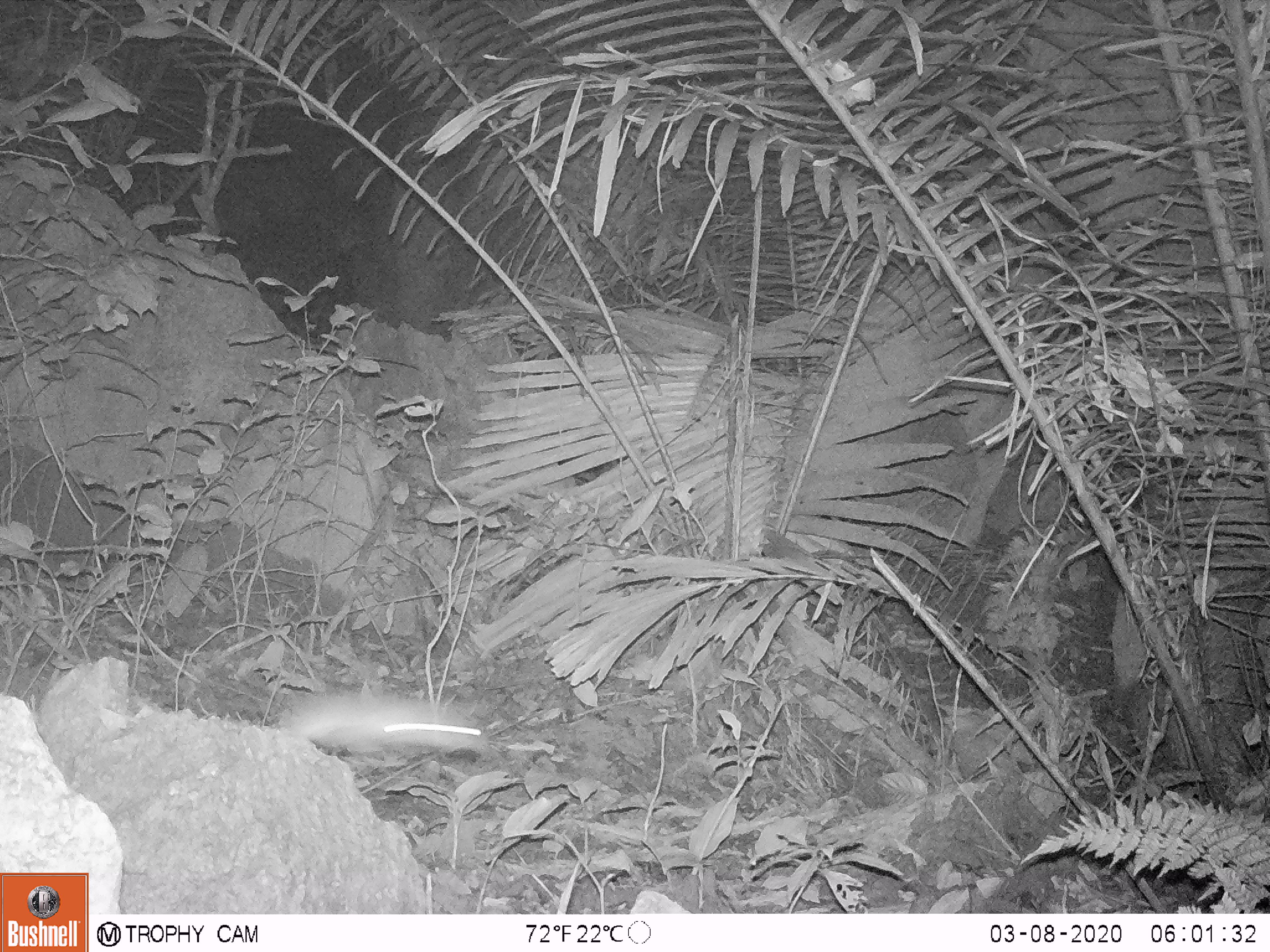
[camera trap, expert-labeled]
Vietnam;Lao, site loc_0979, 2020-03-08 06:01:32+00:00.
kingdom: Animalia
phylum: Chordata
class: Mammalia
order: Rodentia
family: Muridae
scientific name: Muridae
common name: old-world mice and rats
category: unidentified murid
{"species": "unidentified murid (old-world mice and rats) (Muridae)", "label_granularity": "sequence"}